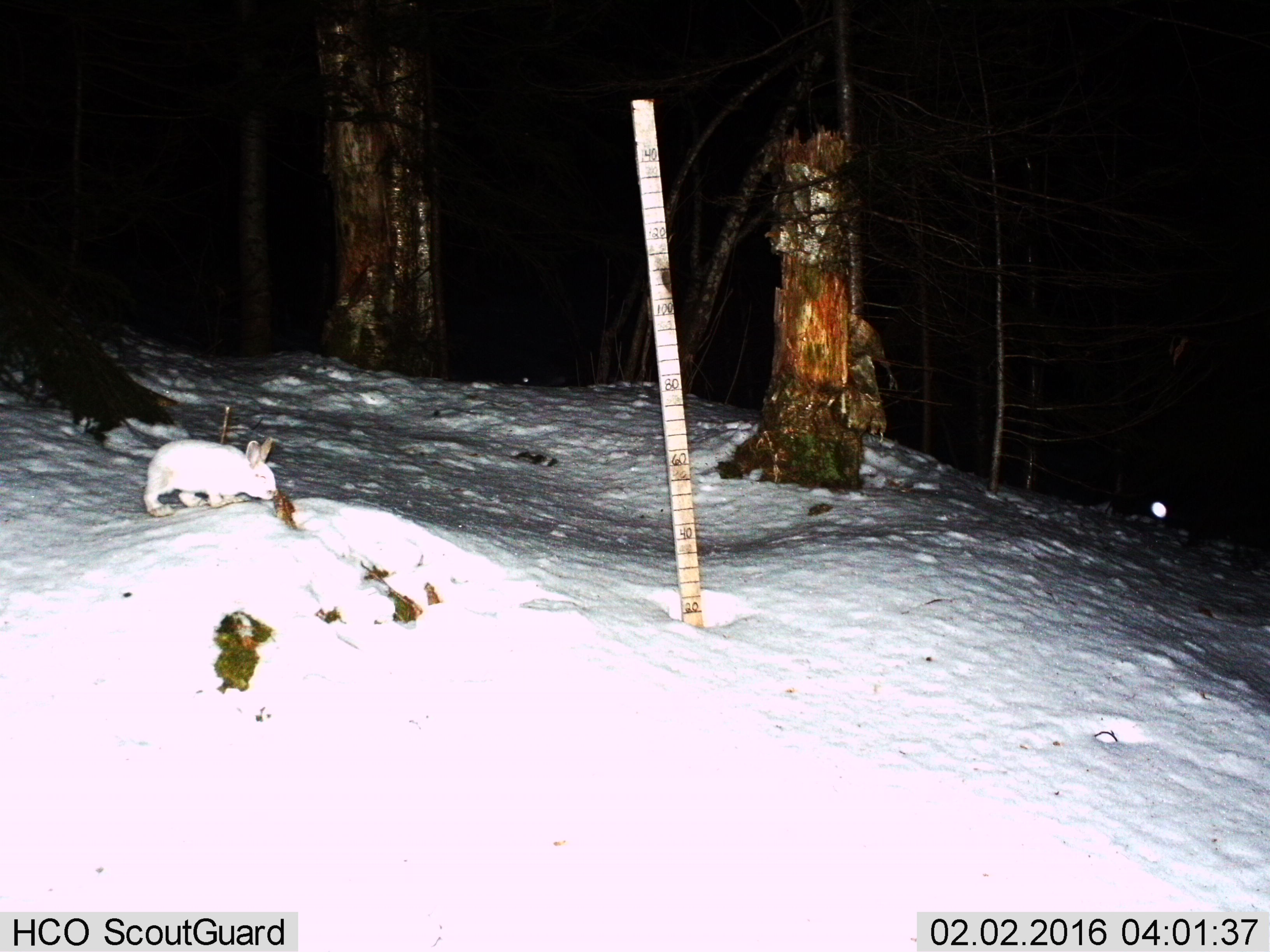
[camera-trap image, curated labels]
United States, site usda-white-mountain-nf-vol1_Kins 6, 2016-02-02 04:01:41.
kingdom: Animalia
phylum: Chordata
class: Mammalia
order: Lagomorpha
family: Leporidae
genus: Lepus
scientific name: Lepus americanus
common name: snowshoe hare